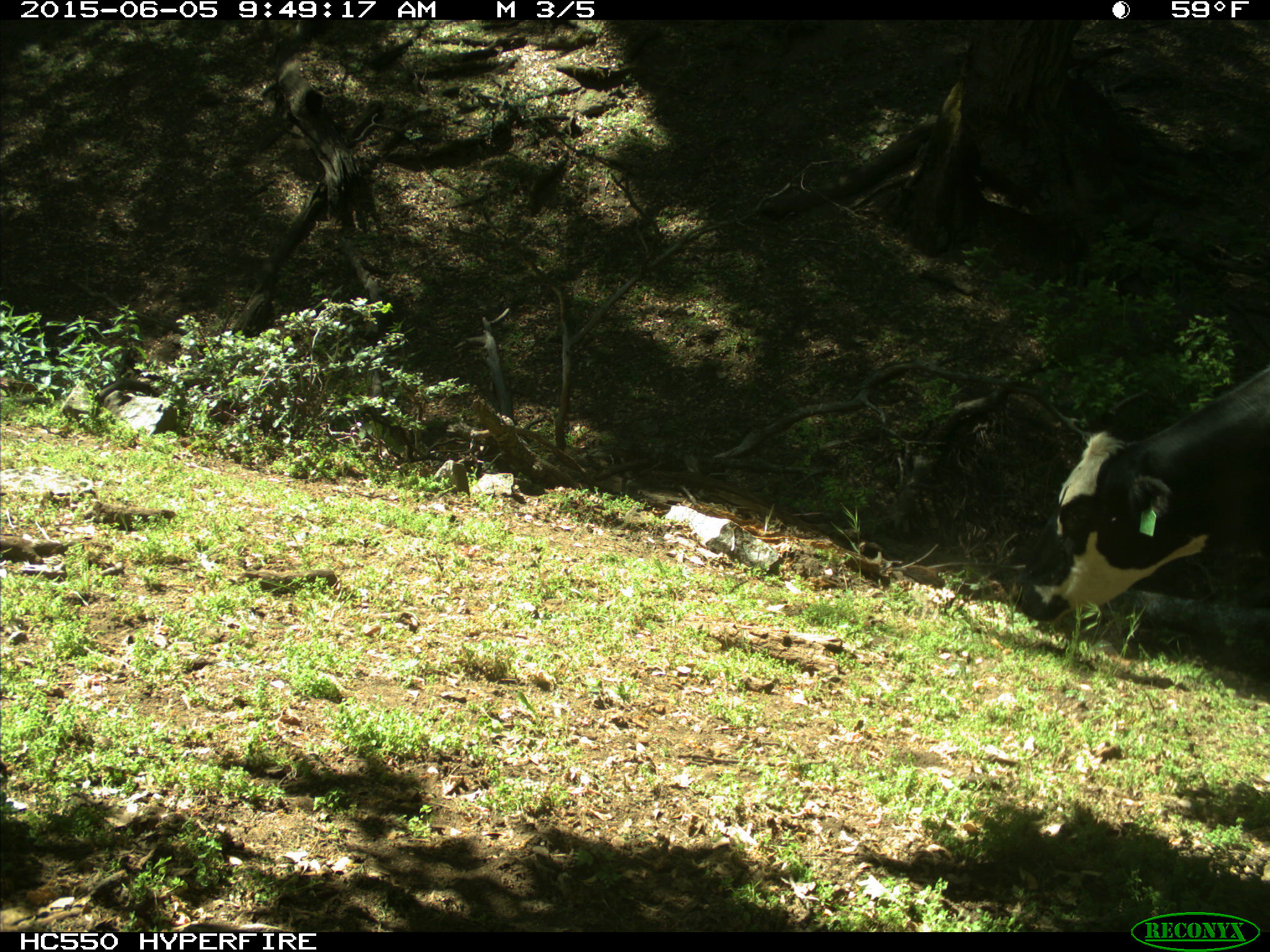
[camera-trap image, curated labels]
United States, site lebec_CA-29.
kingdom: Animalia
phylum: Chordata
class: Mammalia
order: Artiodactyla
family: Bovidae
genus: Bos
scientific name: Bos taurus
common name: domestic cow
Bos taurus (domestic cow).